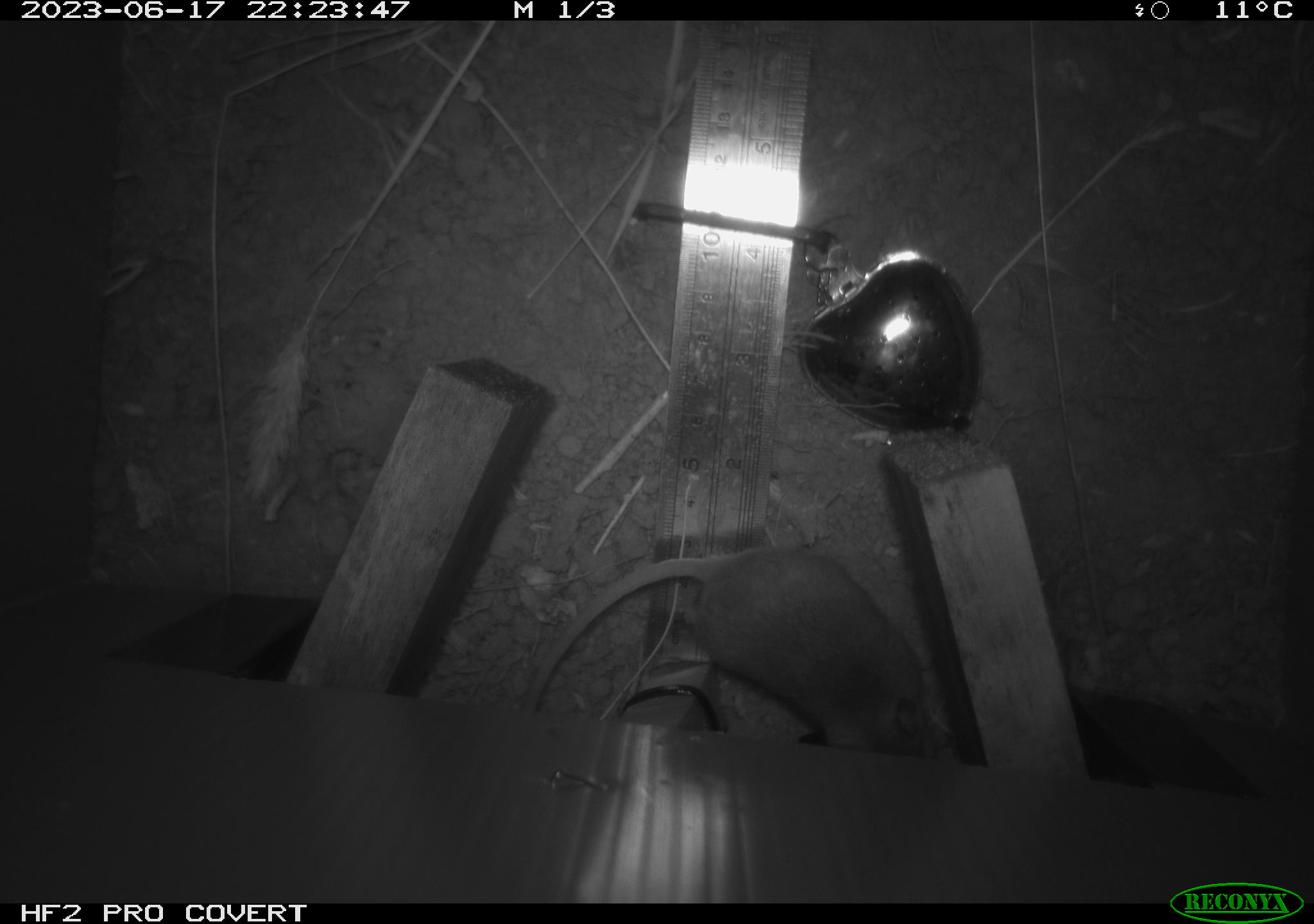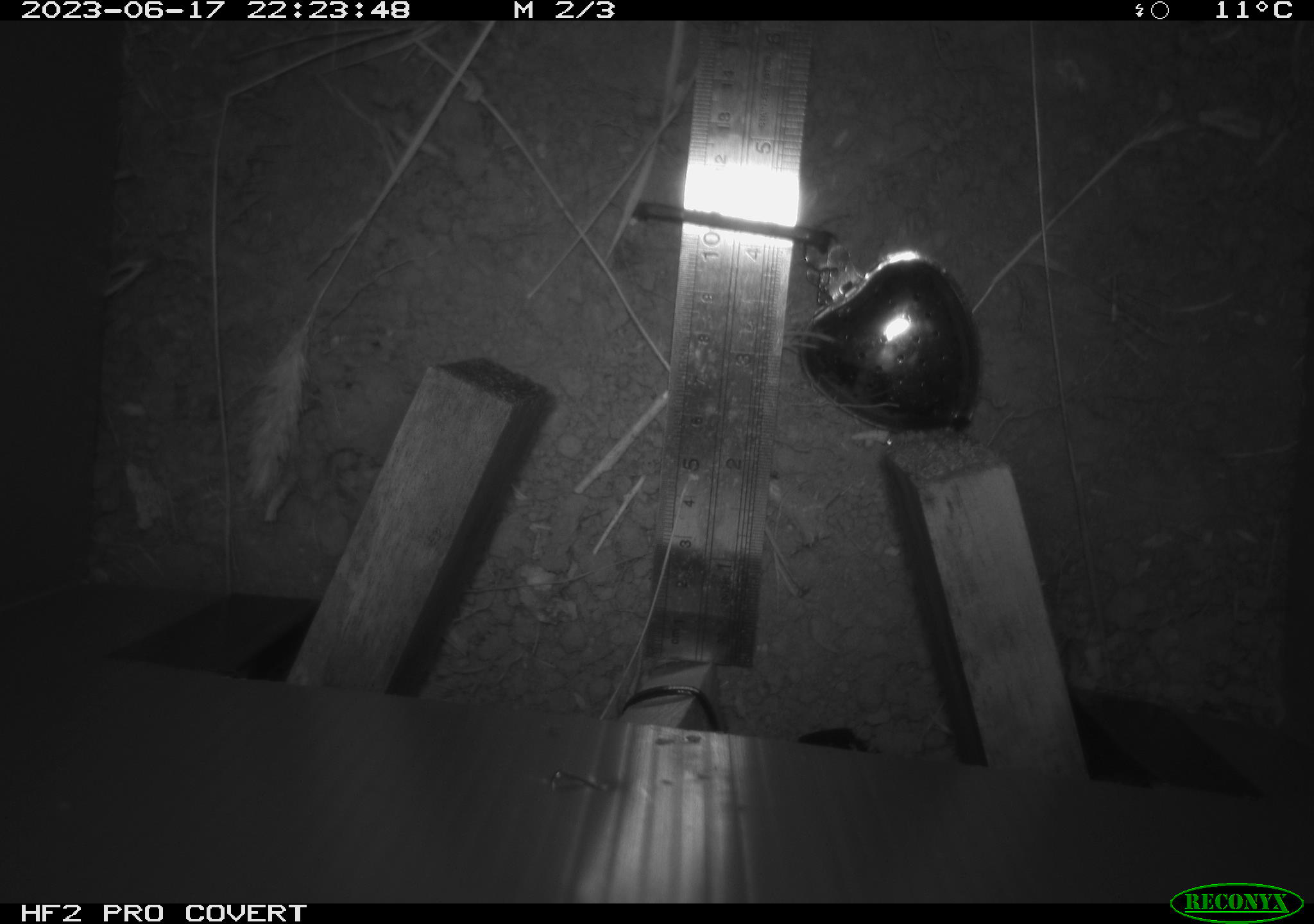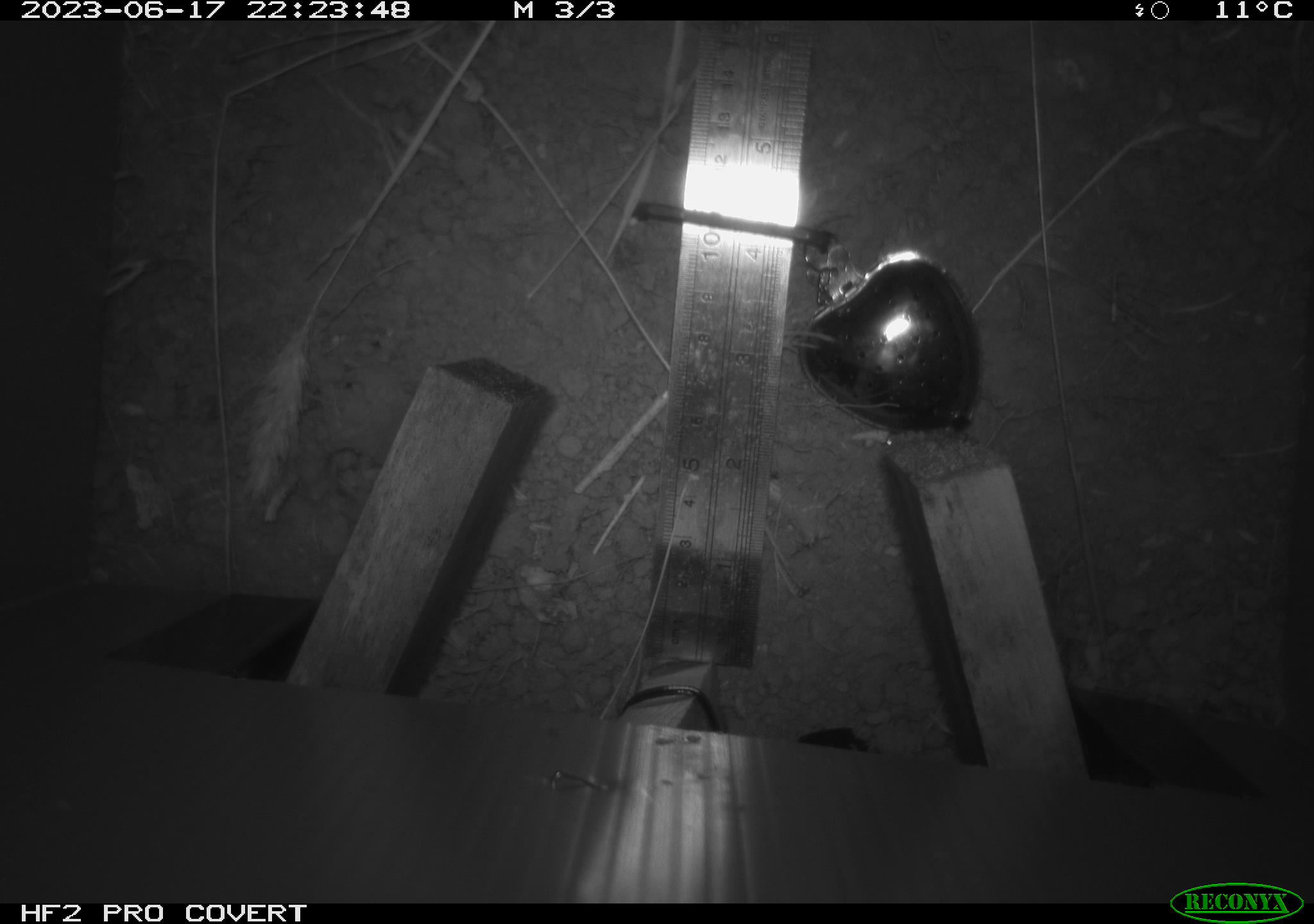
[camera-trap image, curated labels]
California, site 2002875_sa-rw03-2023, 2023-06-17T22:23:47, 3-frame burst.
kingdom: Animalia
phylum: Chordata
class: Mammalia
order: Rodentia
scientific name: Rodentia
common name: mouse species